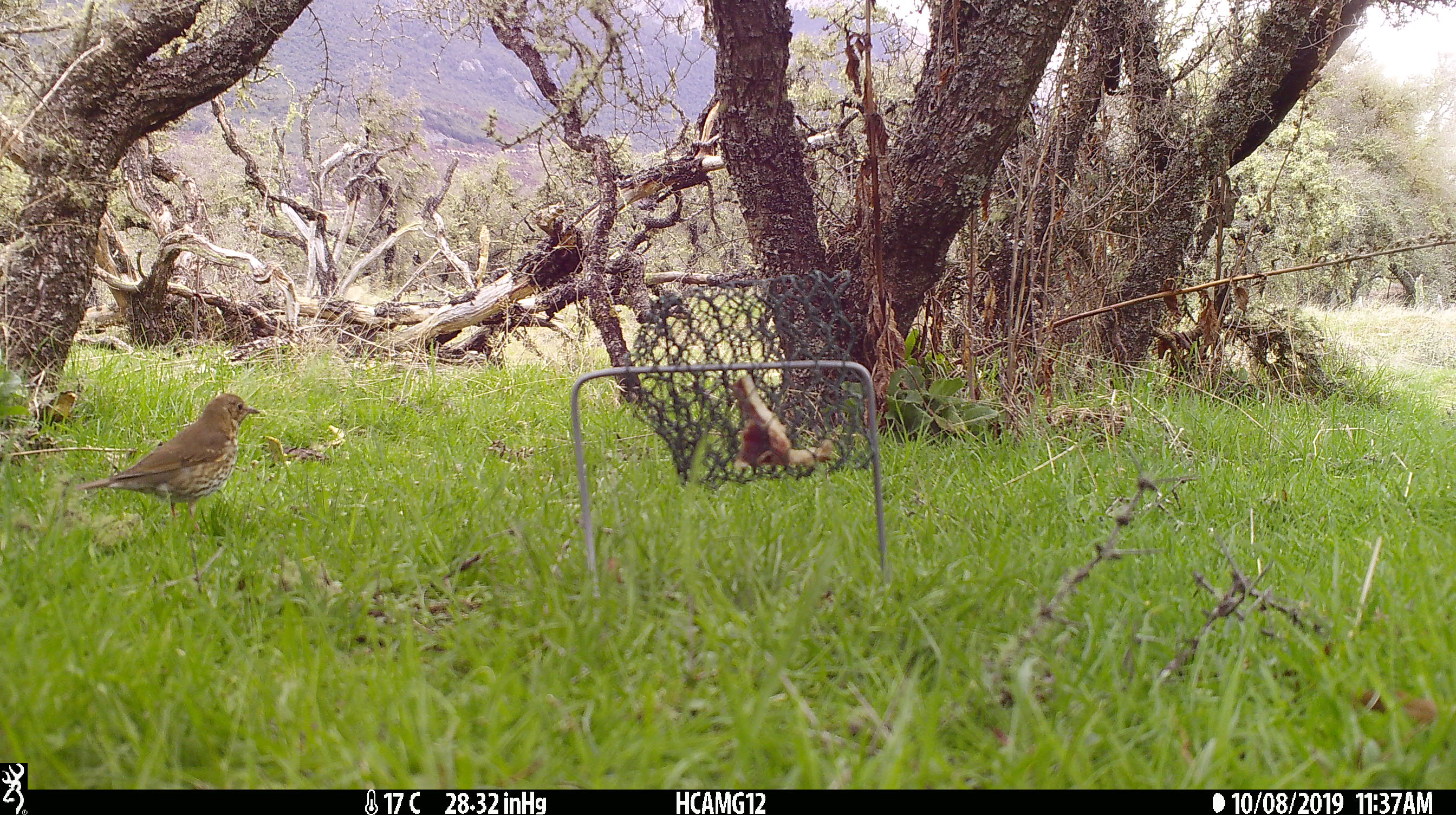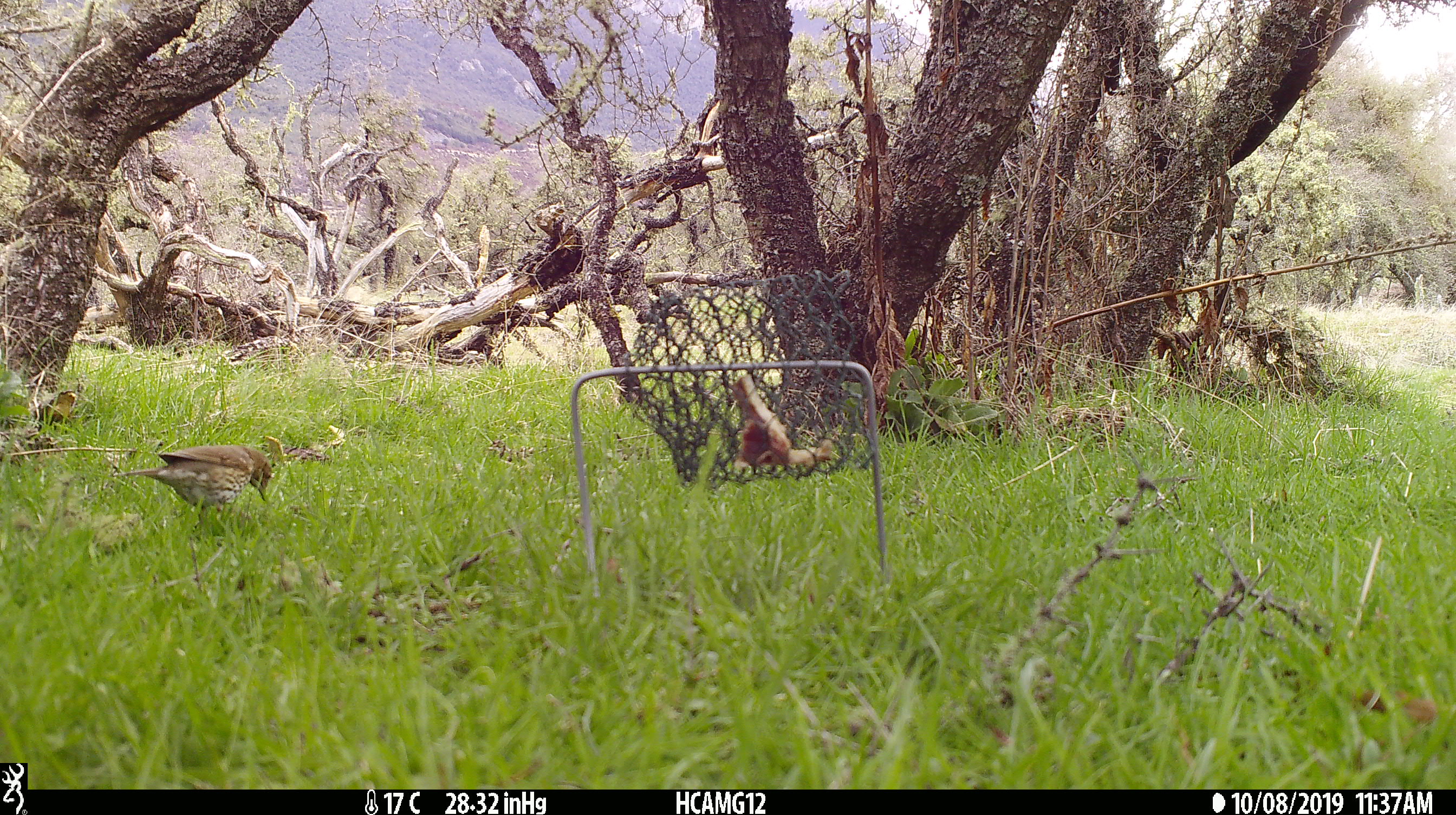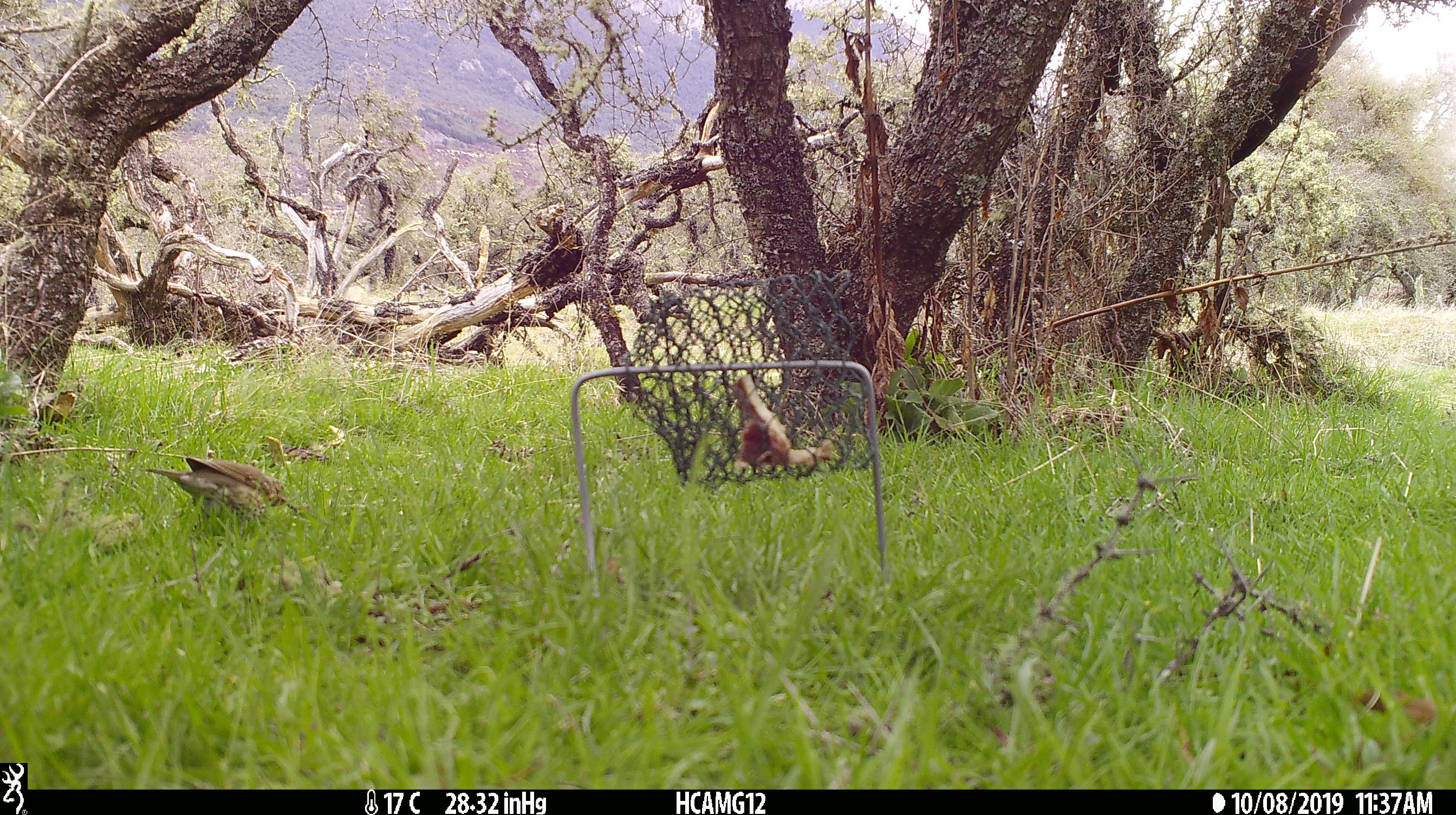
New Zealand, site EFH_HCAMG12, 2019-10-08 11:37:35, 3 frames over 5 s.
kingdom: Animalia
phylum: Chordata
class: Aves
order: Passeriformes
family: Turdidae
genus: Turdus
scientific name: Turdus philomelos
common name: song thrush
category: thrush